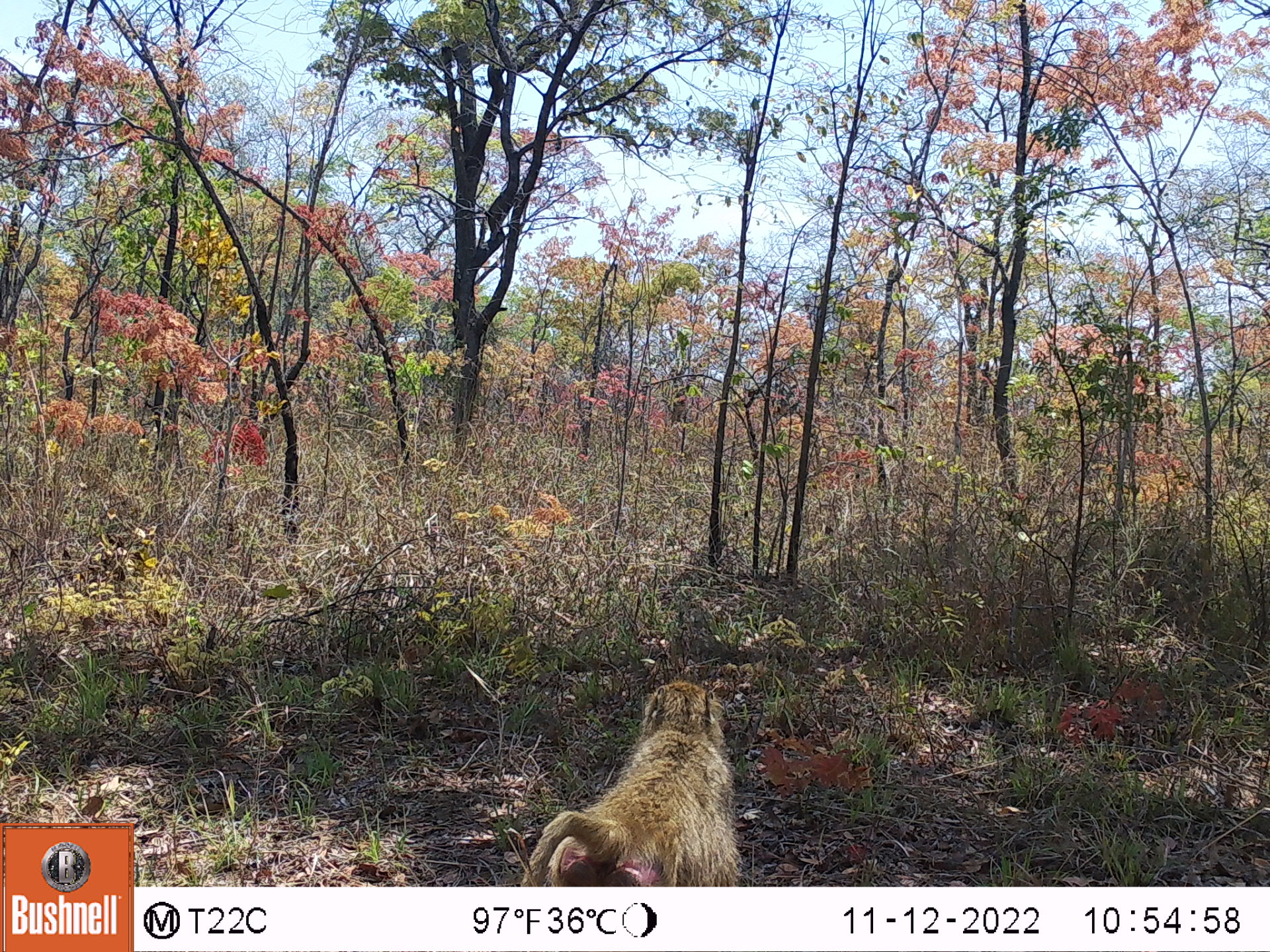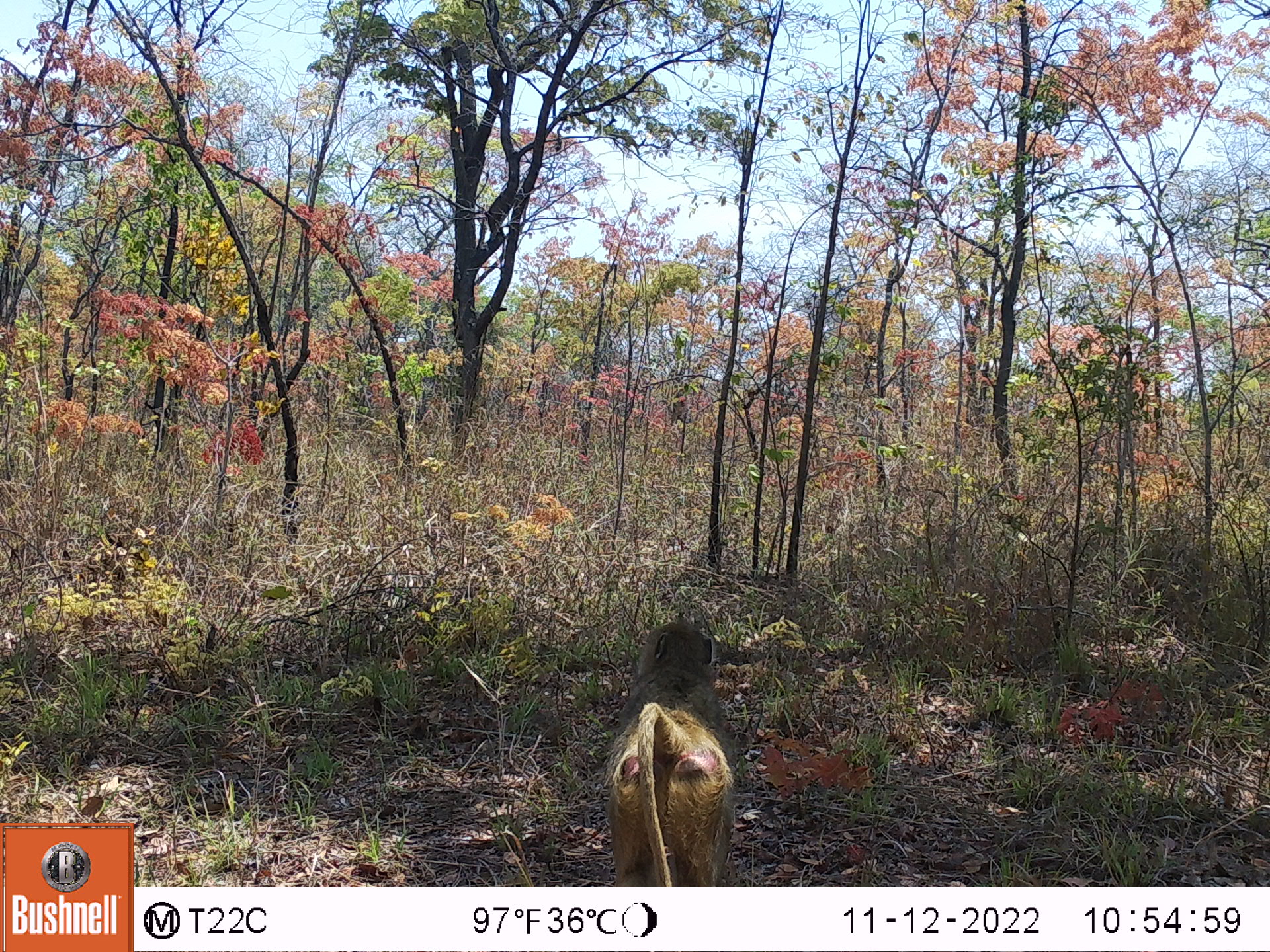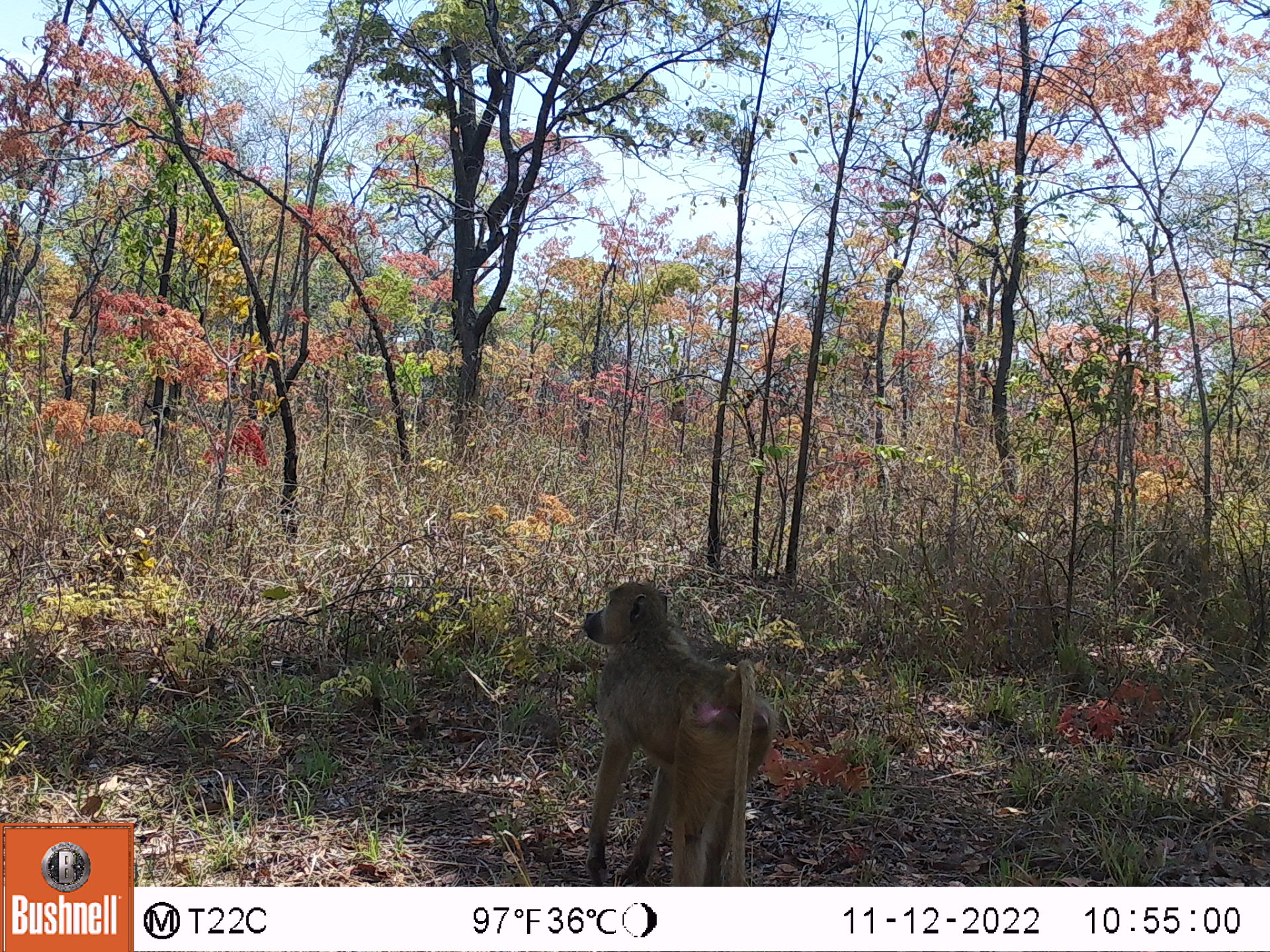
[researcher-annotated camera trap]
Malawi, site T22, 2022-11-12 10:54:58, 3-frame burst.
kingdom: Animalia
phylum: Chordata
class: Mammalia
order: Primates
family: Cercopithecidae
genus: Papio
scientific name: Papio cynocephalus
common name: yellow baboon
Yellow baboon (Papio cynocephalus), count 1.